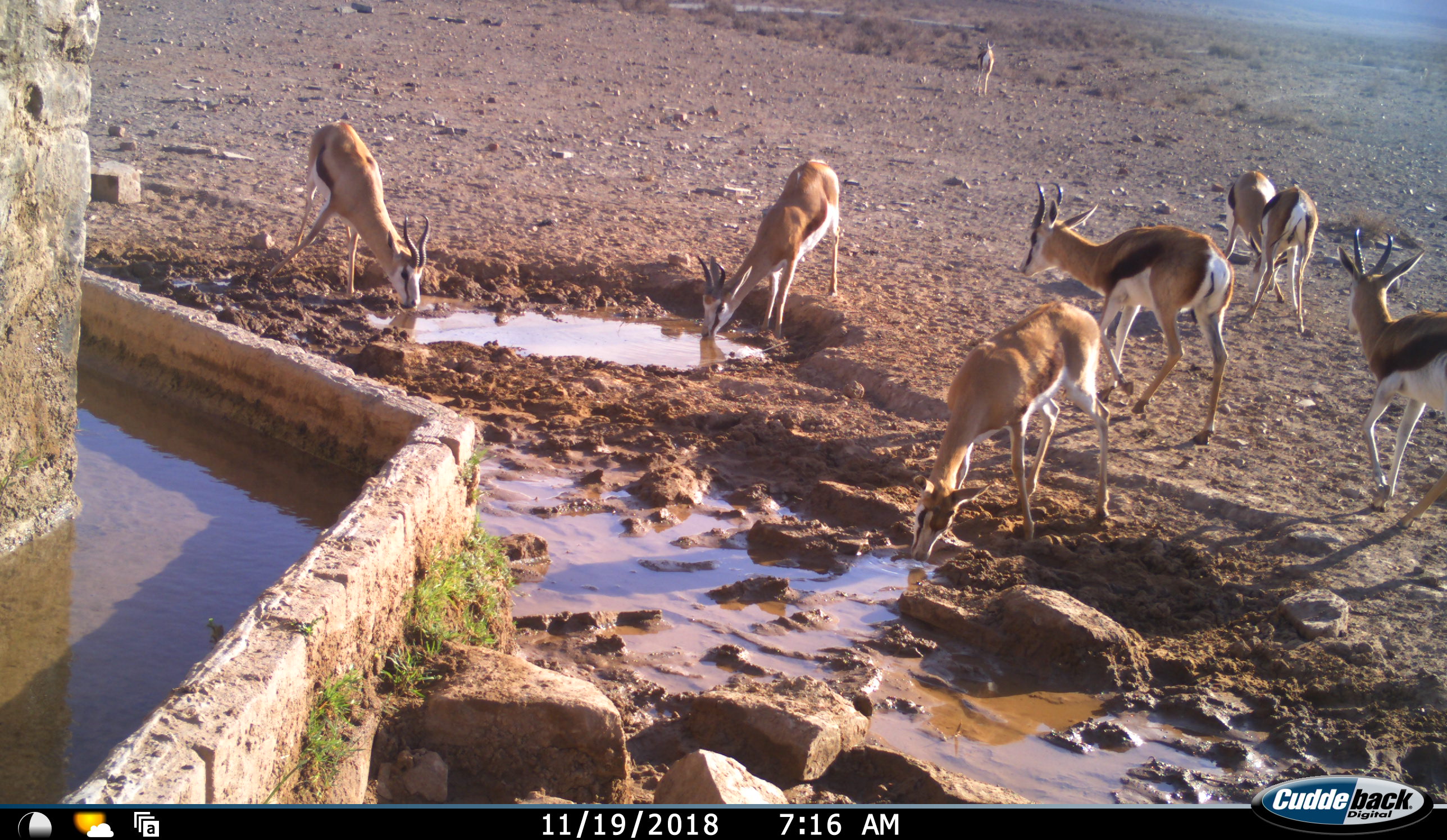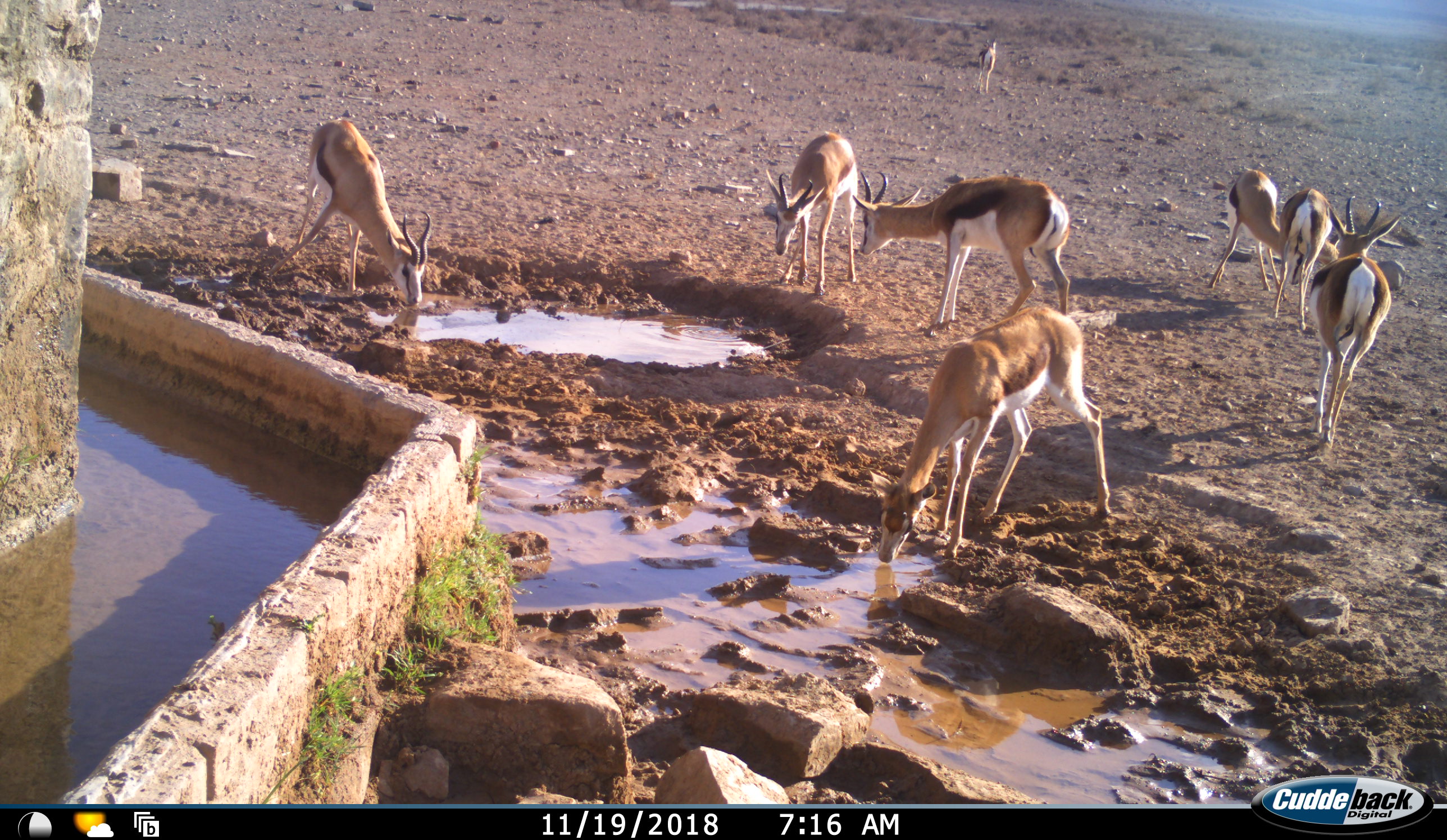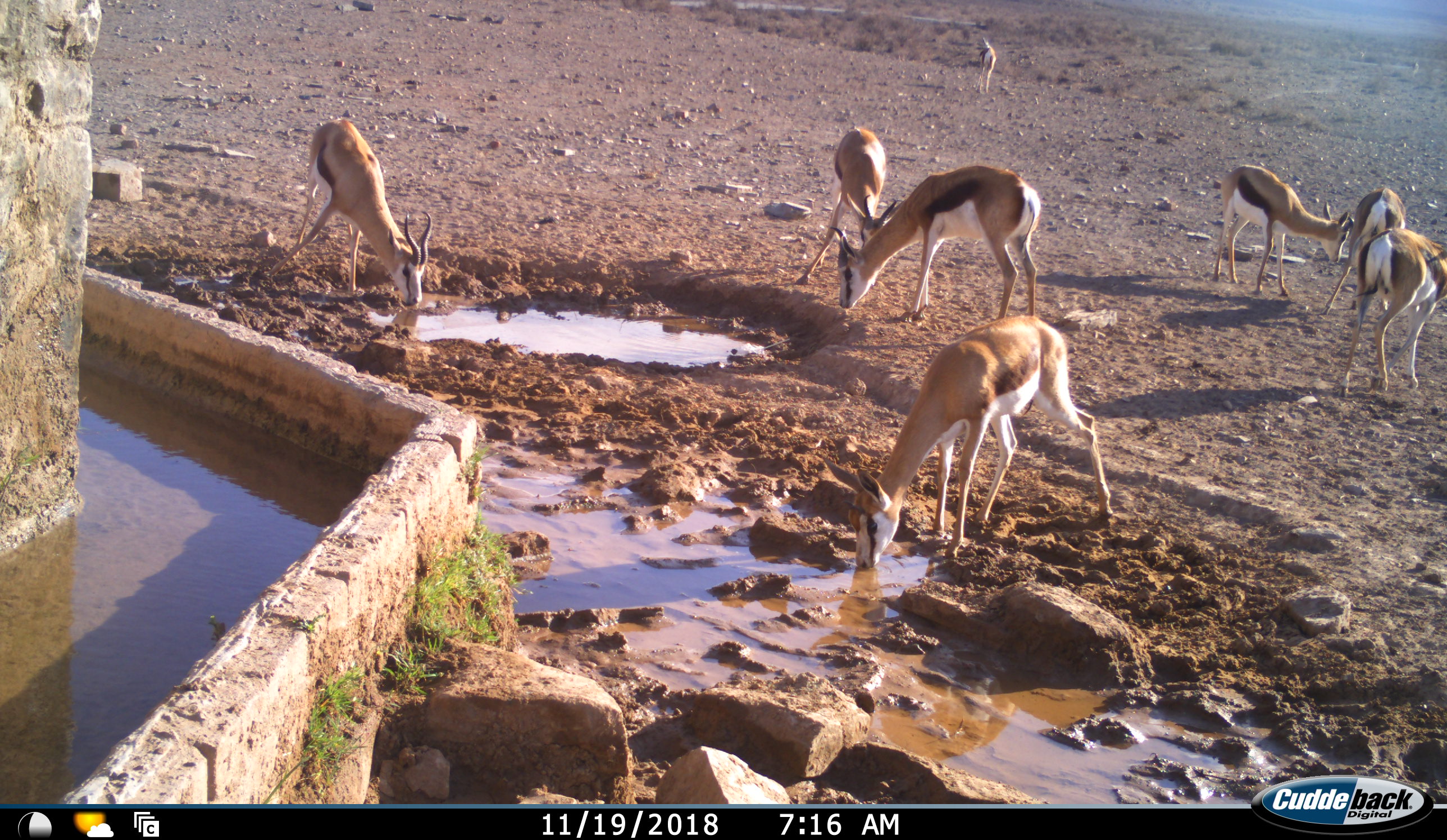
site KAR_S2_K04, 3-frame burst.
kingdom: Animalia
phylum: Chordata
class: Mammalia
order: Artiodactyla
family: Bovidae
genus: Antidorcas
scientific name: Antidorcas marsupialis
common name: springbok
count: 8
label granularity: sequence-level